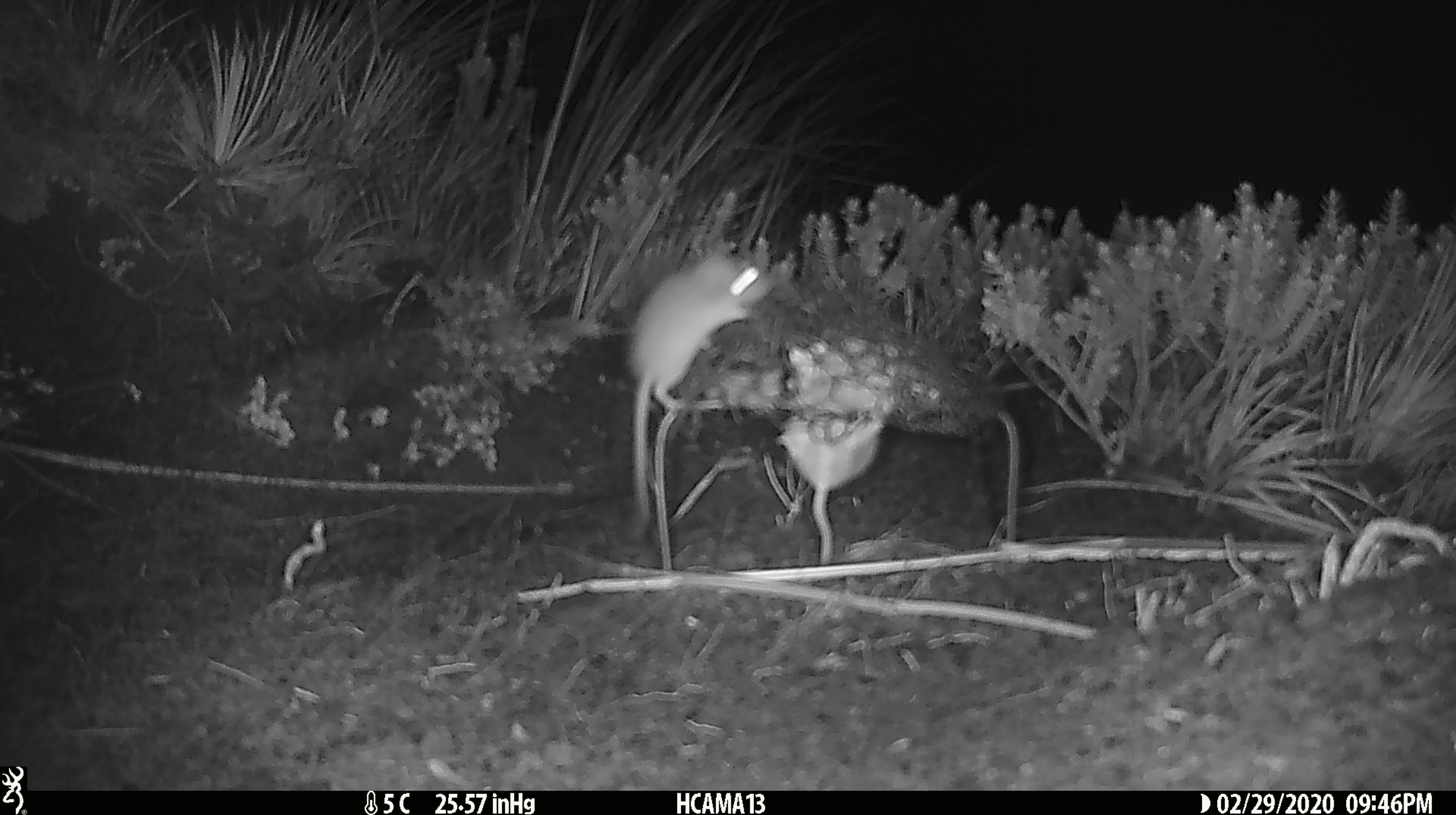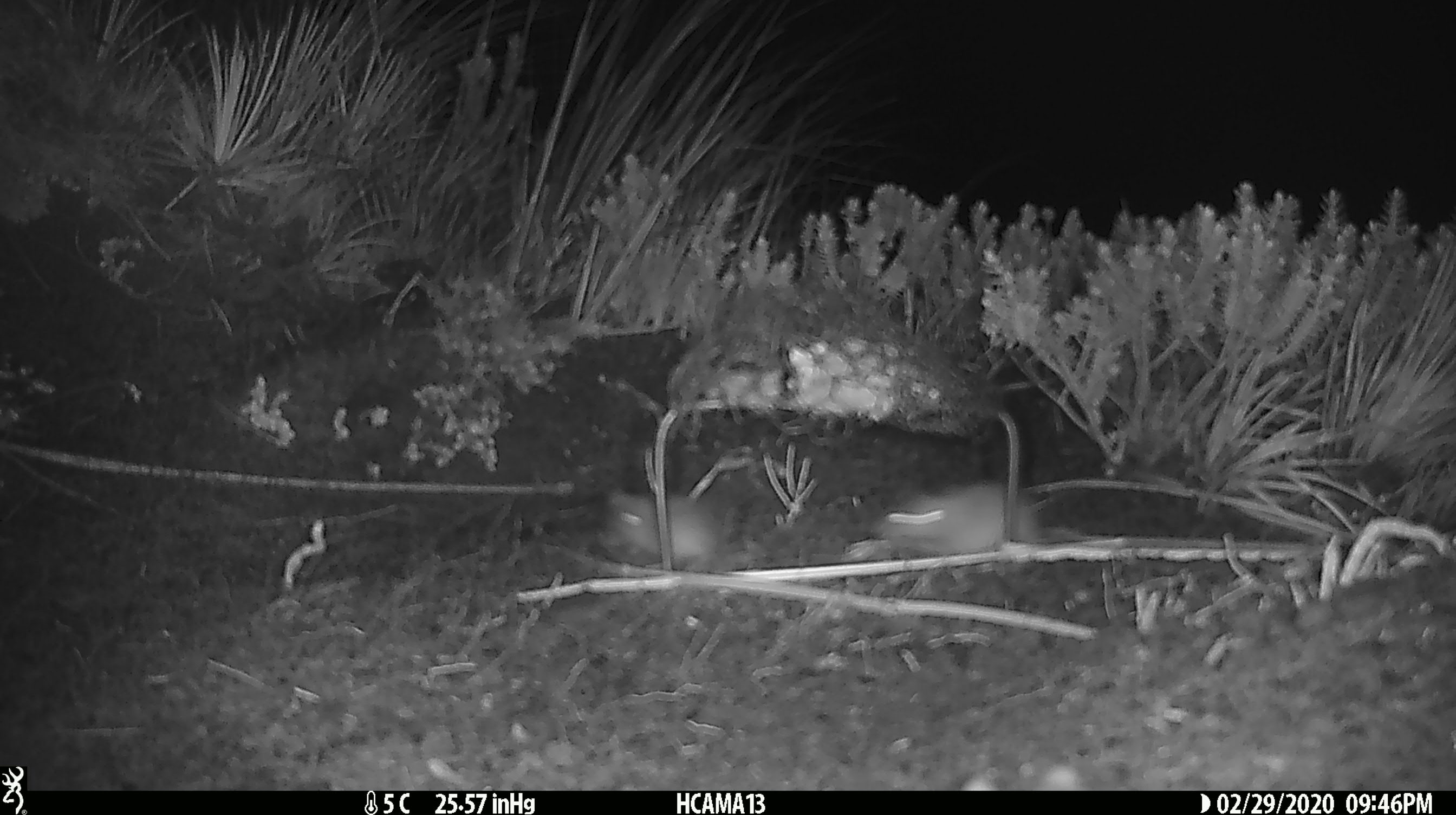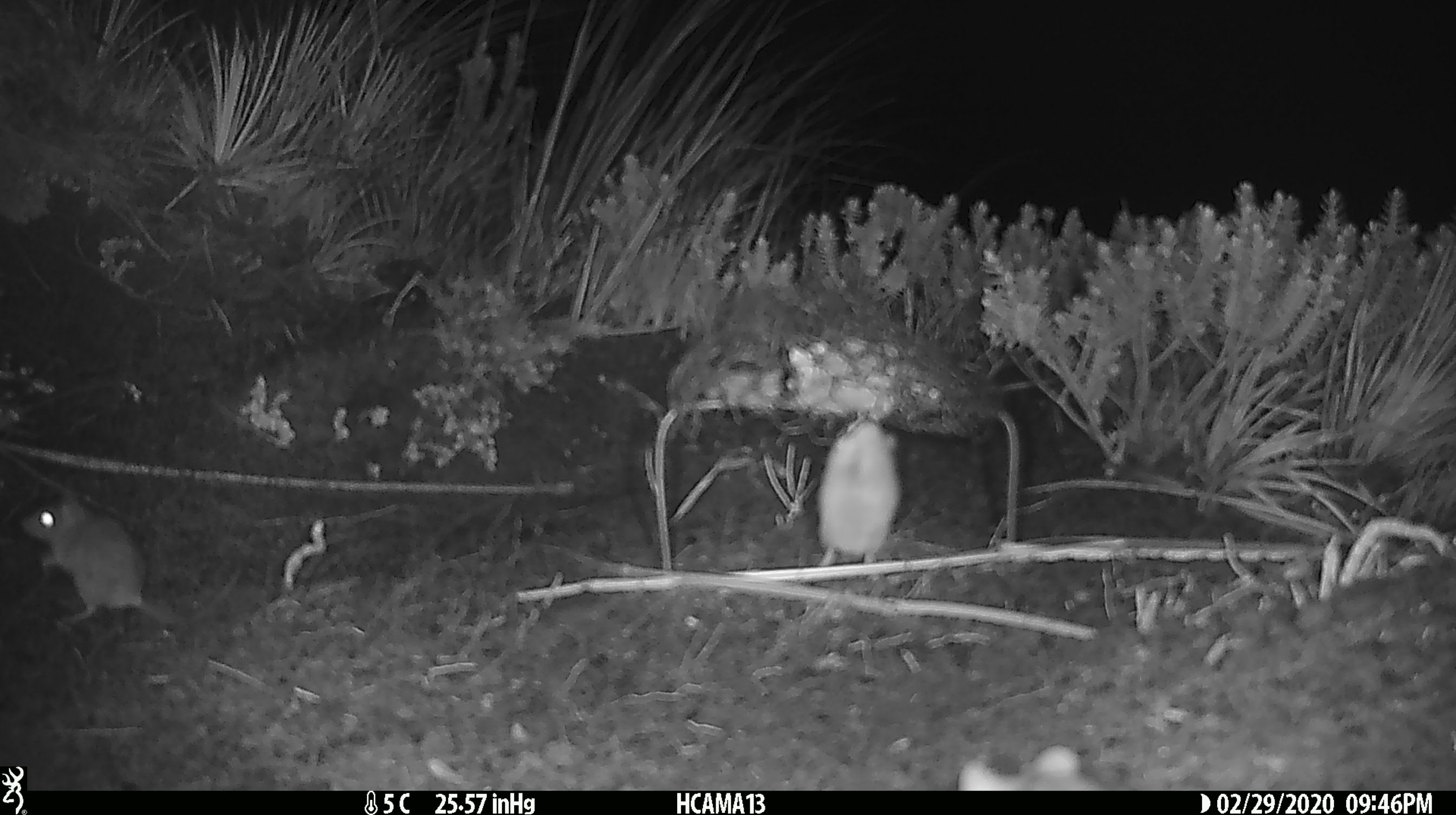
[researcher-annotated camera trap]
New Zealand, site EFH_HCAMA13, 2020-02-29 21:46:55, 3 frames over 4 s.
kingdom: Animalia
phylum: Chordata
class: Mammalia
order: Rodentia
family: Muridae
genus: Mus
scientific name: Mus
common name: mouse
Mouse (Mus).